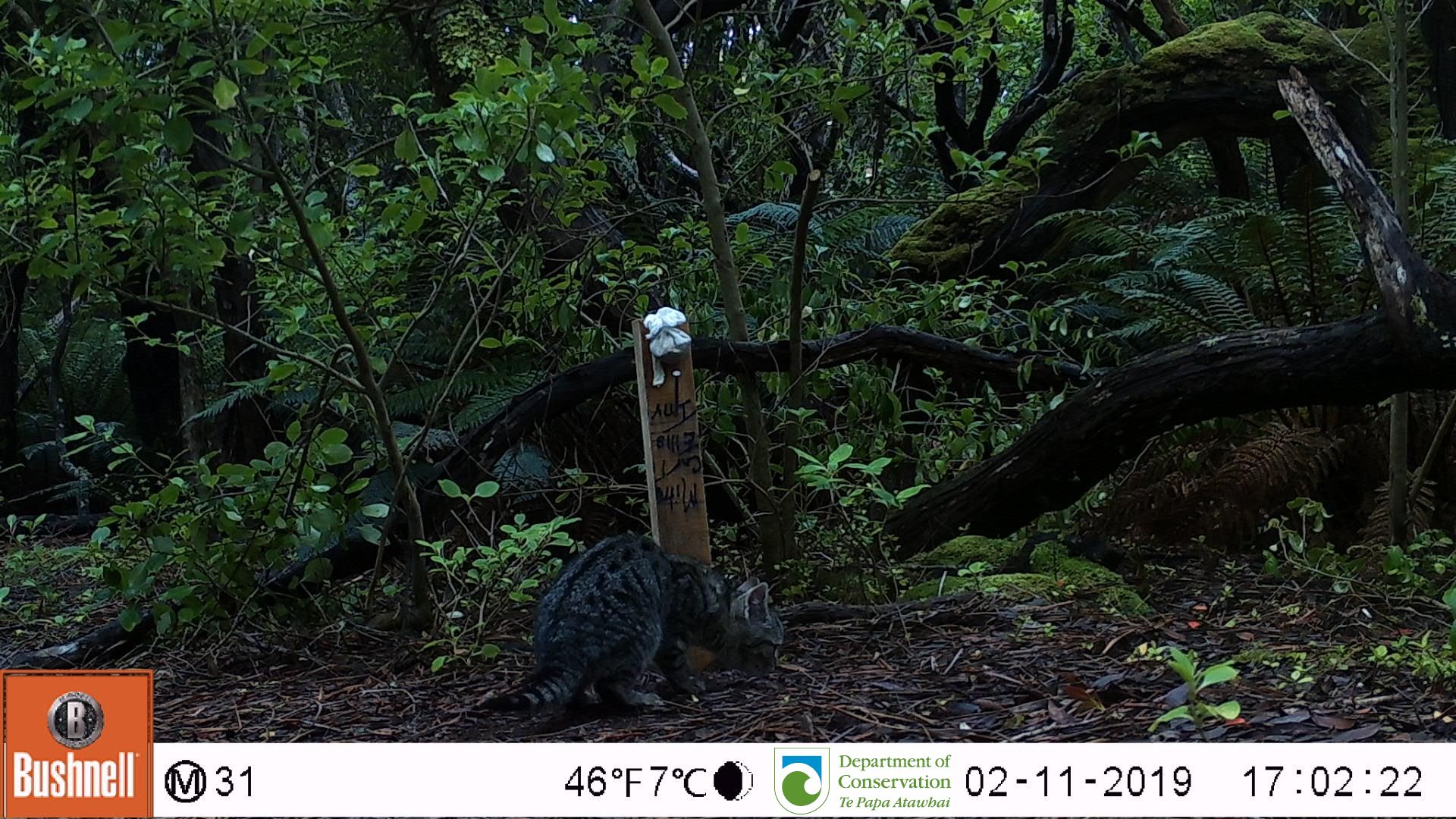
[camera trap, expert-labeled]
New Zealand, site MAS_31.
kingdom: Animalia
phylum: Chordata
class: Mammalia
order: Carnivora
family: Felidae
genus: Felis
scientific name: Felis catus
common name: domestic cat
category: cat